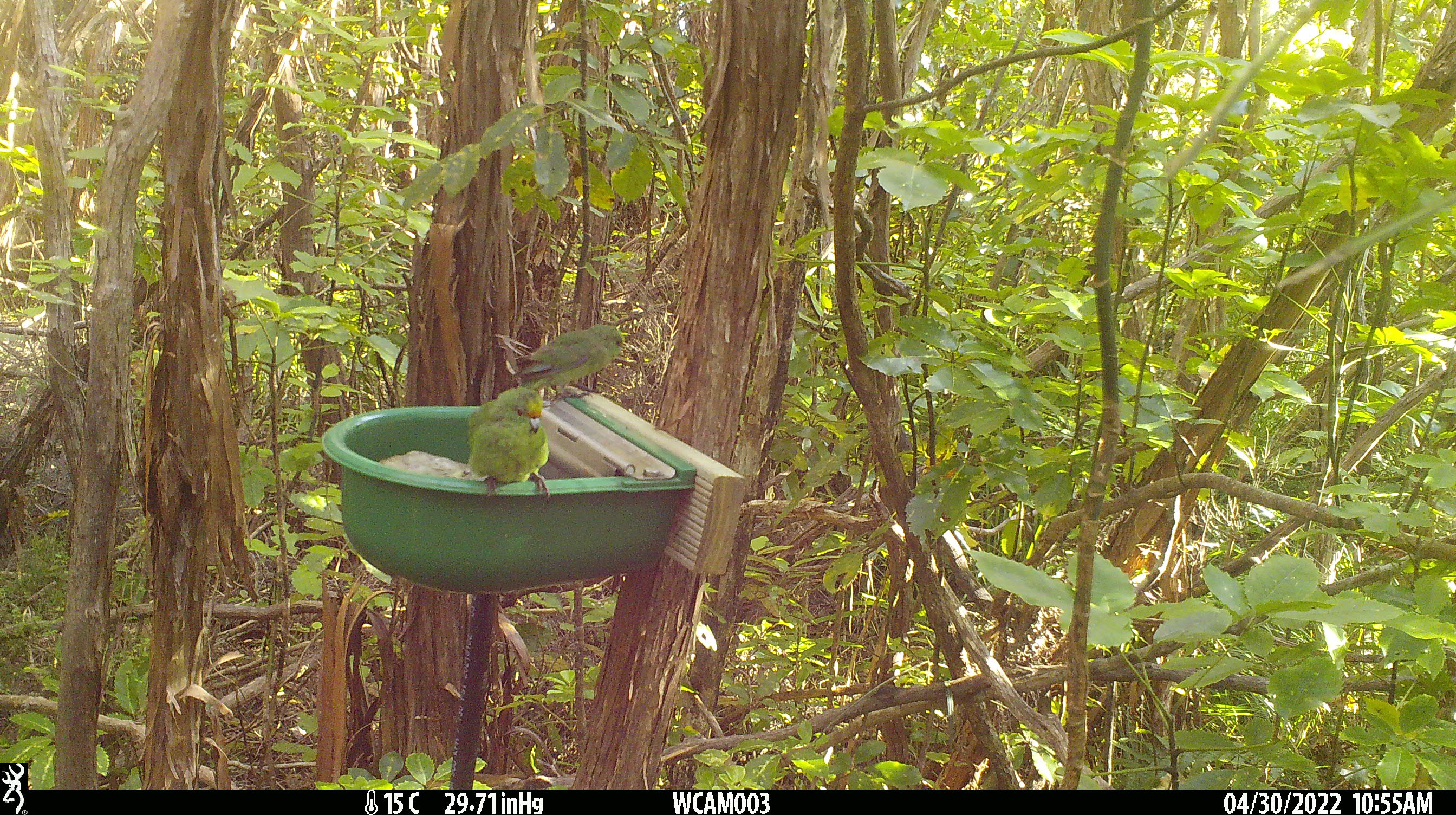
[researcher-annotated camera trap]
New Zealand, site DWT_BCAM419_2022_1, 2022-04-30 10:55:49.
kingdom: Animalia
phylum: Chordata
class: Aves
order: Psittaciformes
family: Psittaculidae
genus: Cyanoramphus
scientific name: Cyanoramphus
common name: parakeet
Parakeet (Cyanoramphus).